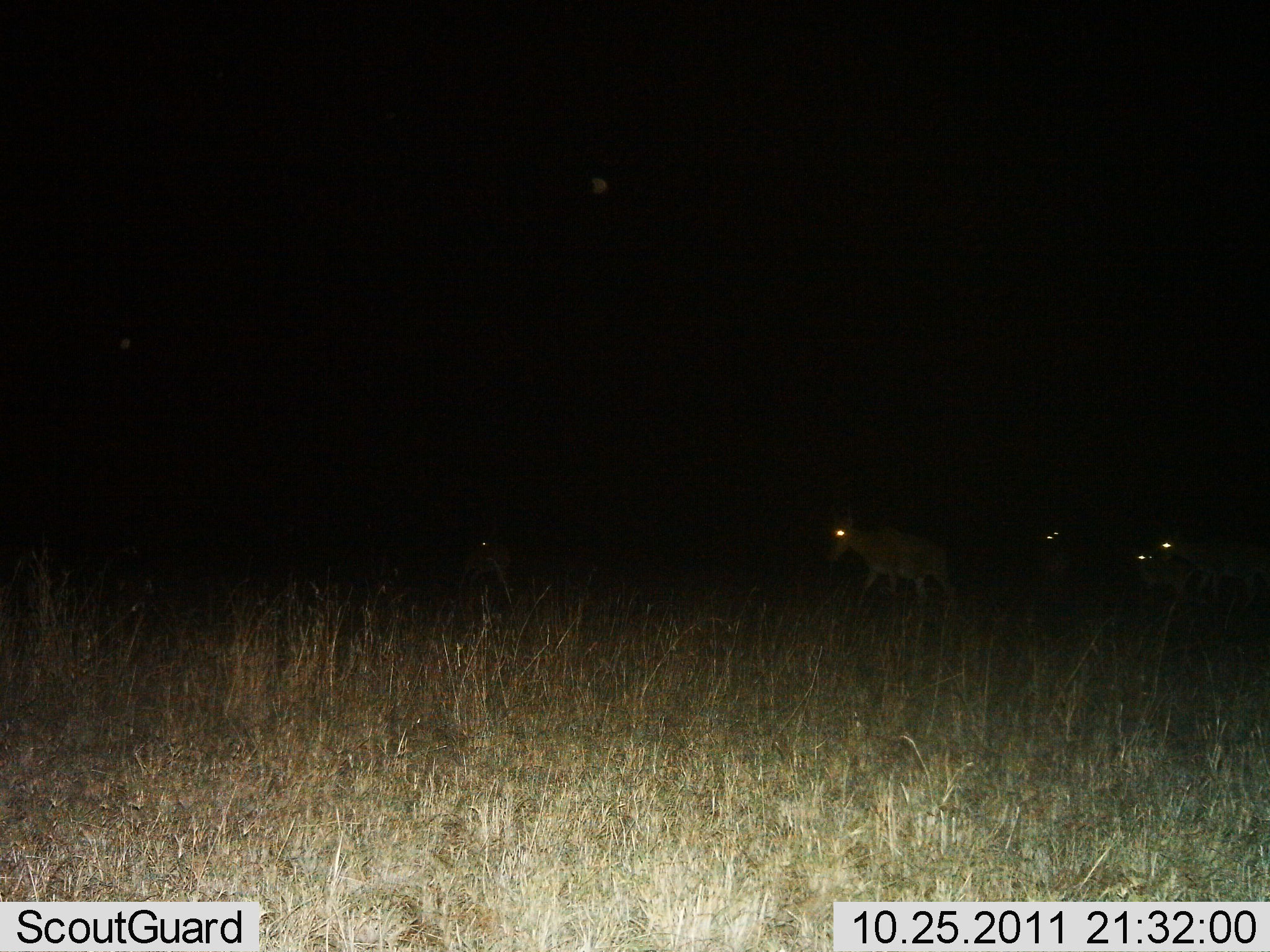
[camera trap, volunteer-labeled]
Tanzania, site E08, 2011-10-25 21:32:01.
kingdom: Animalia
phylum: Chordata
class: Mammalia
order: Artiodactyla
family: Bovidae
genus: Alcelaphus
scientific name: Alcelaphus buselaphus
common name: hartebeest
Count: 4.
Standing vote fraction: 25%.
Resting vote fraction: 0%.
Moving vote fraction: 100%.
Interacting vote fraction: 0%.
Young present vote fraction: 0%.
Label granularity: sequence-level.